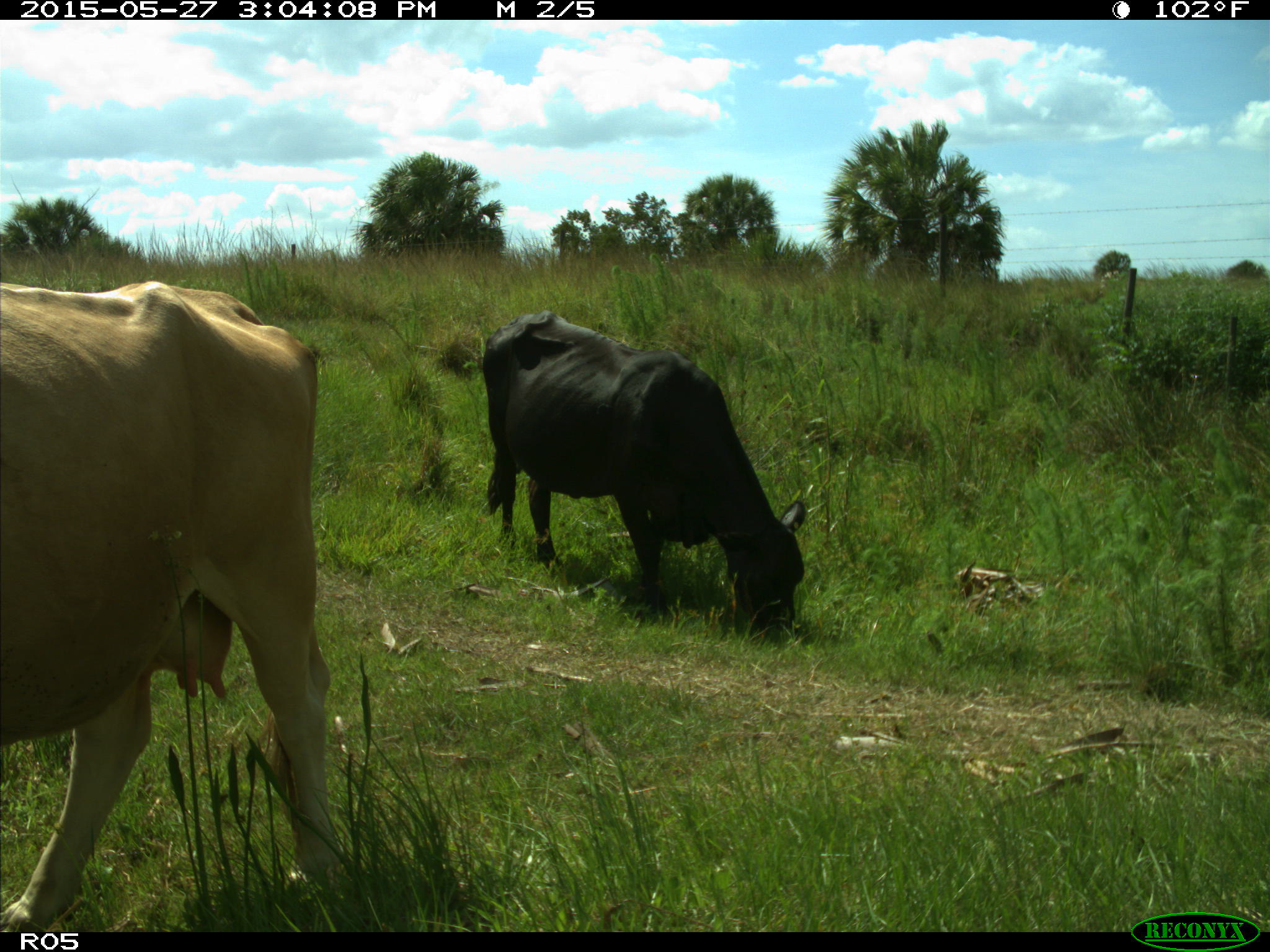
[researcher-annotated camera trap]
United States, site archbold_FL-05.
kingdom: Animalia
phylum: Chordata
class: Mammalia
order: Artiodactyla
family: Bovidae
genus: Bos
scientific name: Bos taurus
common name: domestic cow